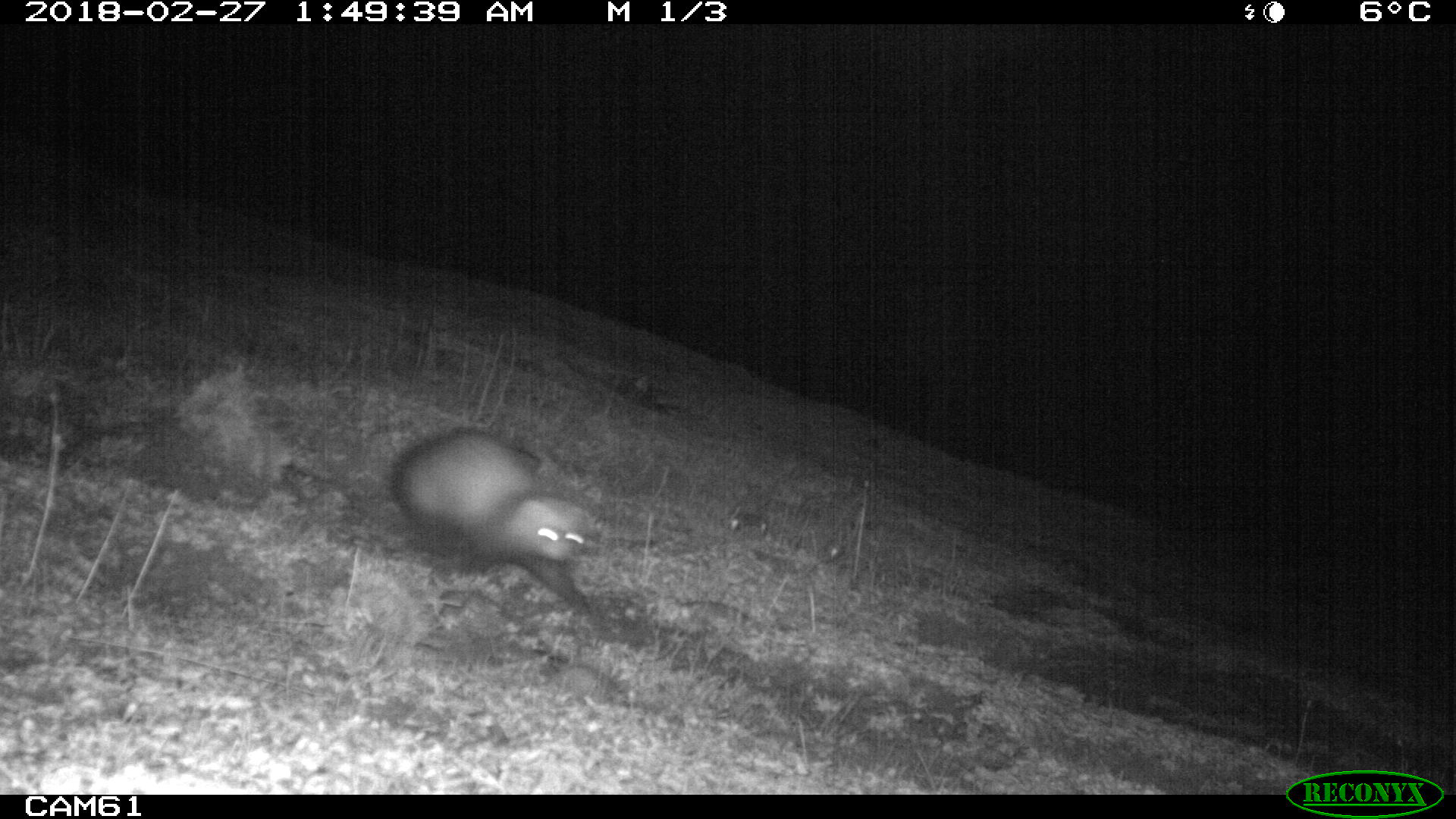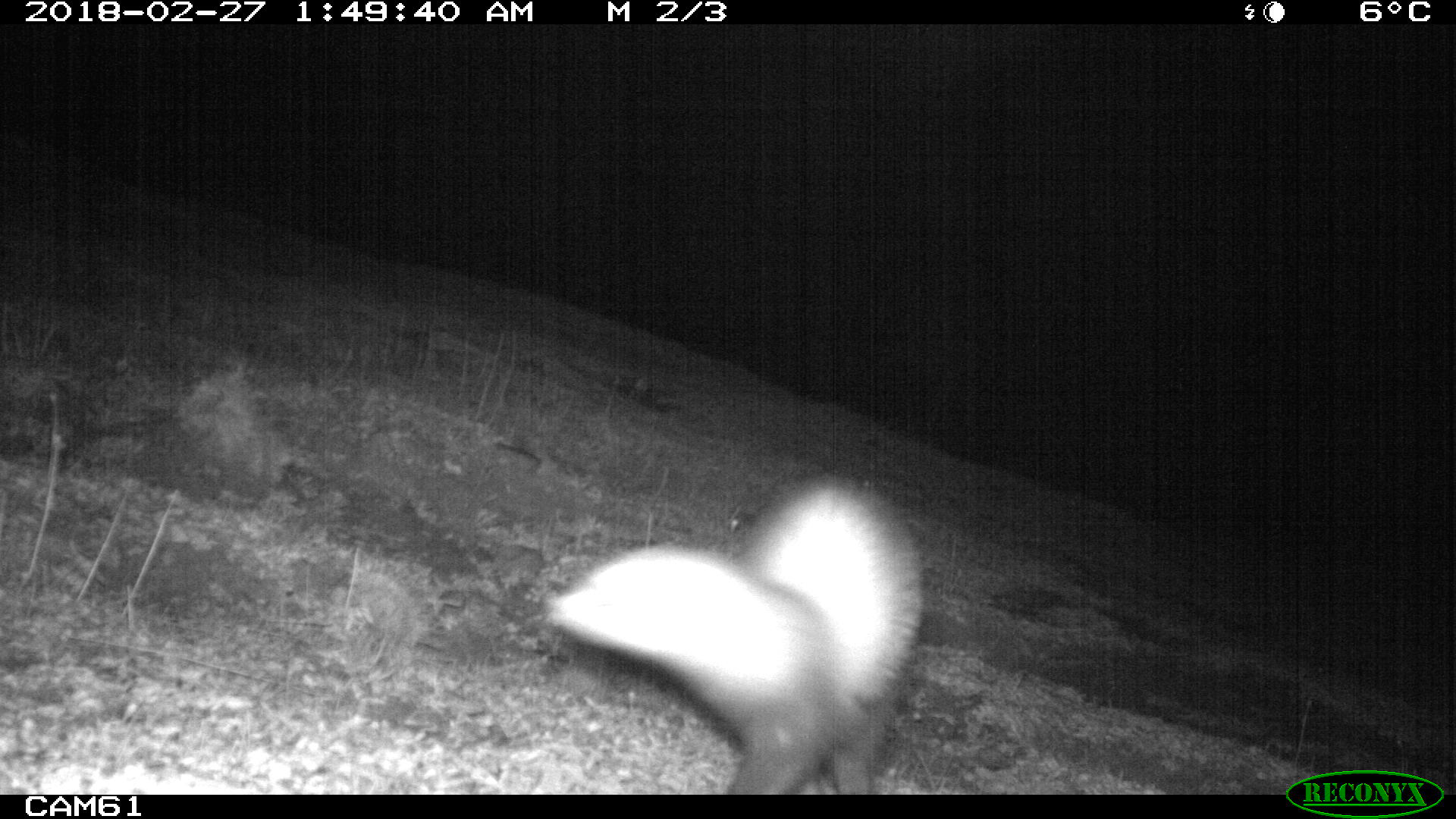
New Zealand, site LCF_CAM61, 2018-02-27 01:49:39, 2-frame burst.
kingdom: Animalia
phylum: Chordata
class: Mammalia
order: Carnivora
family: Mustelidae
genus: Mustela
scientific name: Mustela furo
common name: ferret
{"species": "ferret (Mustela furo)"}